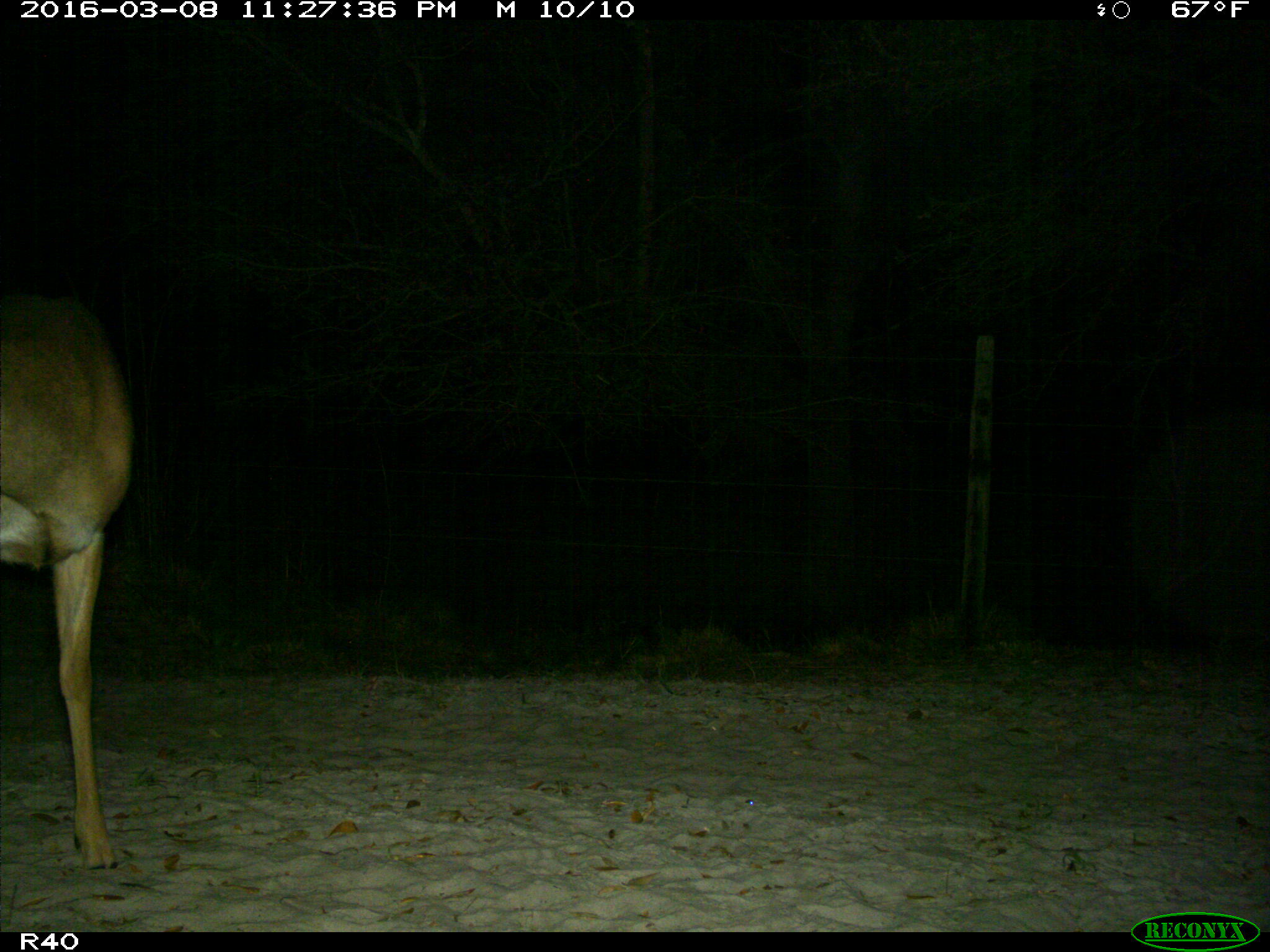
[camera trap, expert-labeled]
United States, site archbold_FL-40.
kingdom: Animalia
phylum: Chordata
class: Mammalia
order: Artiodactyla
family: Cervidae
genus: Odocoileus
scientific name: Odocoileus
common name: deer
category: unidentified deer